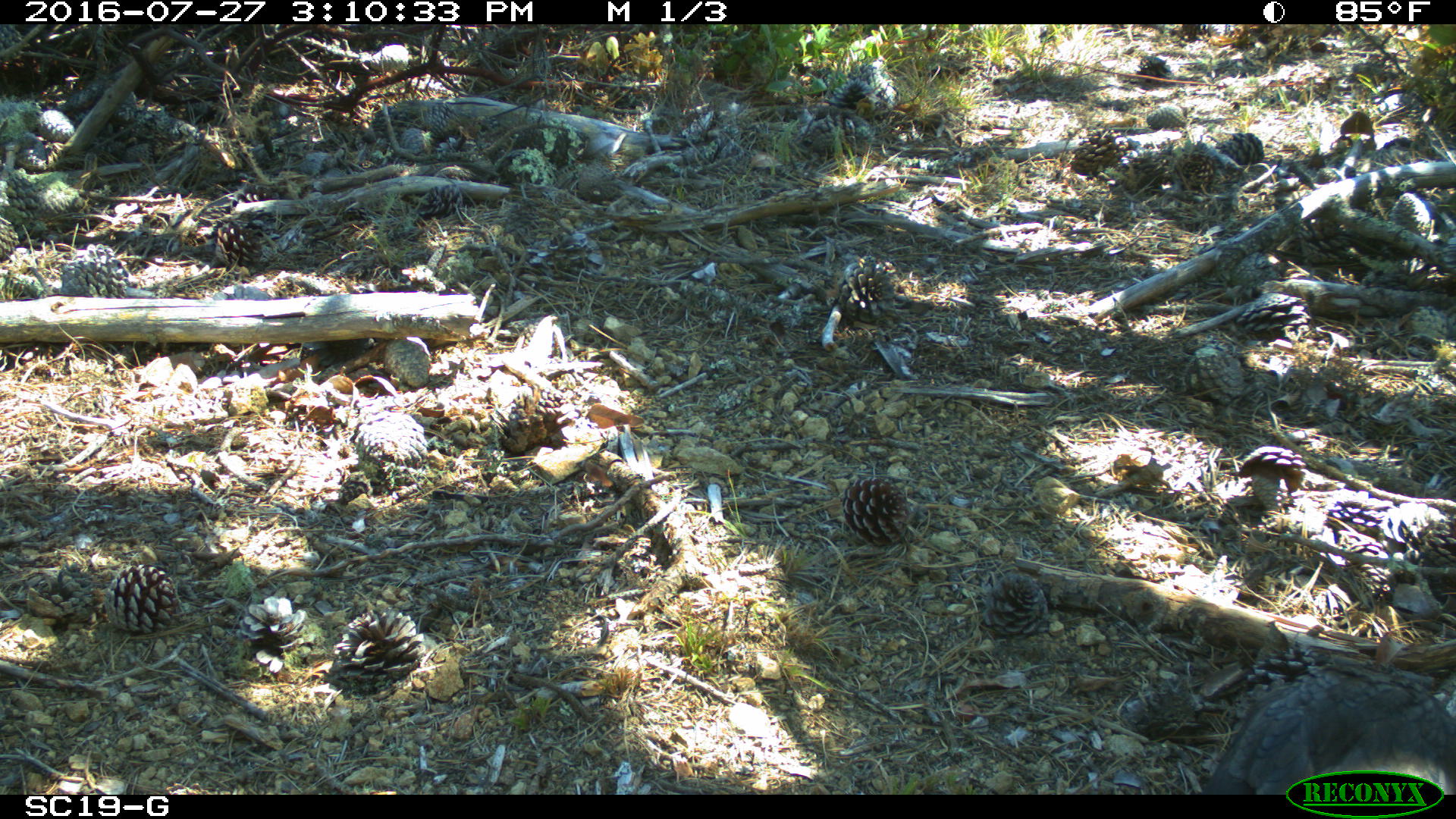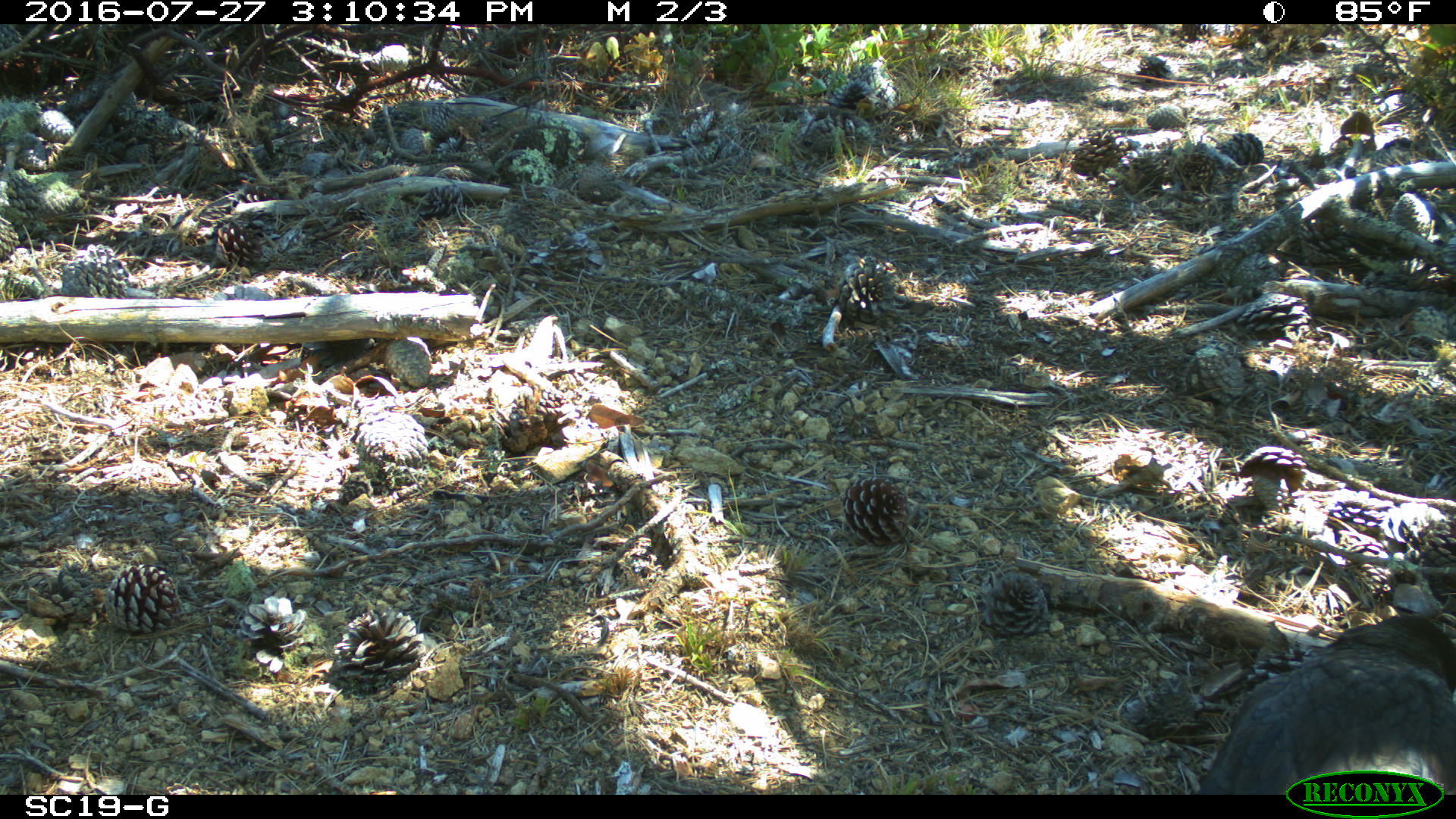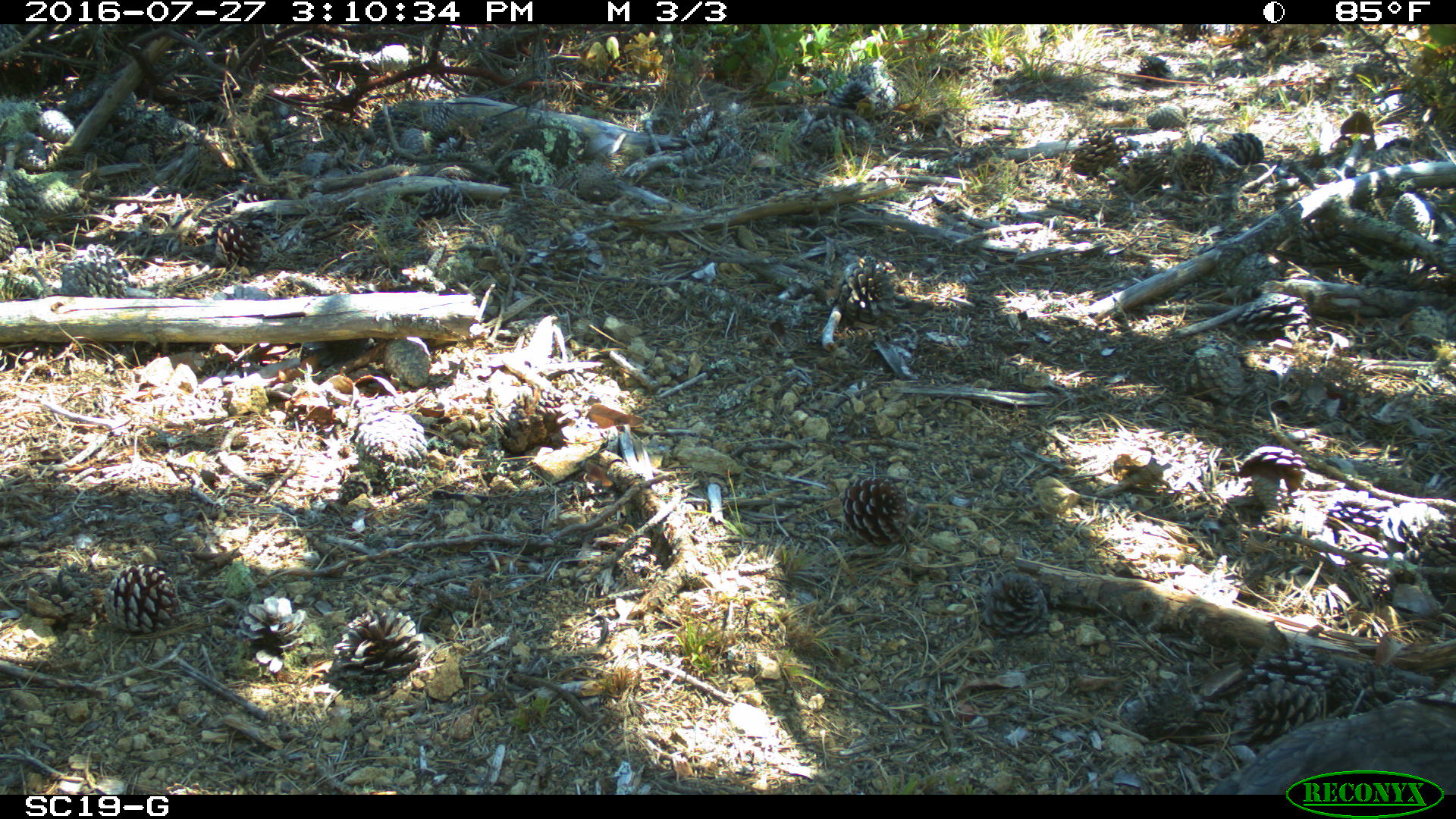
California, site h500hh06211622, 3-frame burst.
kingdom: Animalia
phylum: Chordata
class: Aves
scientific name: Aves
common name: bird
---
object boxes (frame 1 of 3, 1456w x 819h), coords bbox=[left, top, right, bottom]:
bird: bbox=[1203, 660, 1452, 792]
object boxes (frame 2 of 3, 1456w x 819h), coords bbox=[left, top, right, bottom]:
bird: bbox=[1199, 616, 1455, 794]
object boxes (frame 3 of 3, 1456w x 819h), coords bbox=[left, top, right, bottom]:
bird: bbox=[1210, 697, 1452, 792]